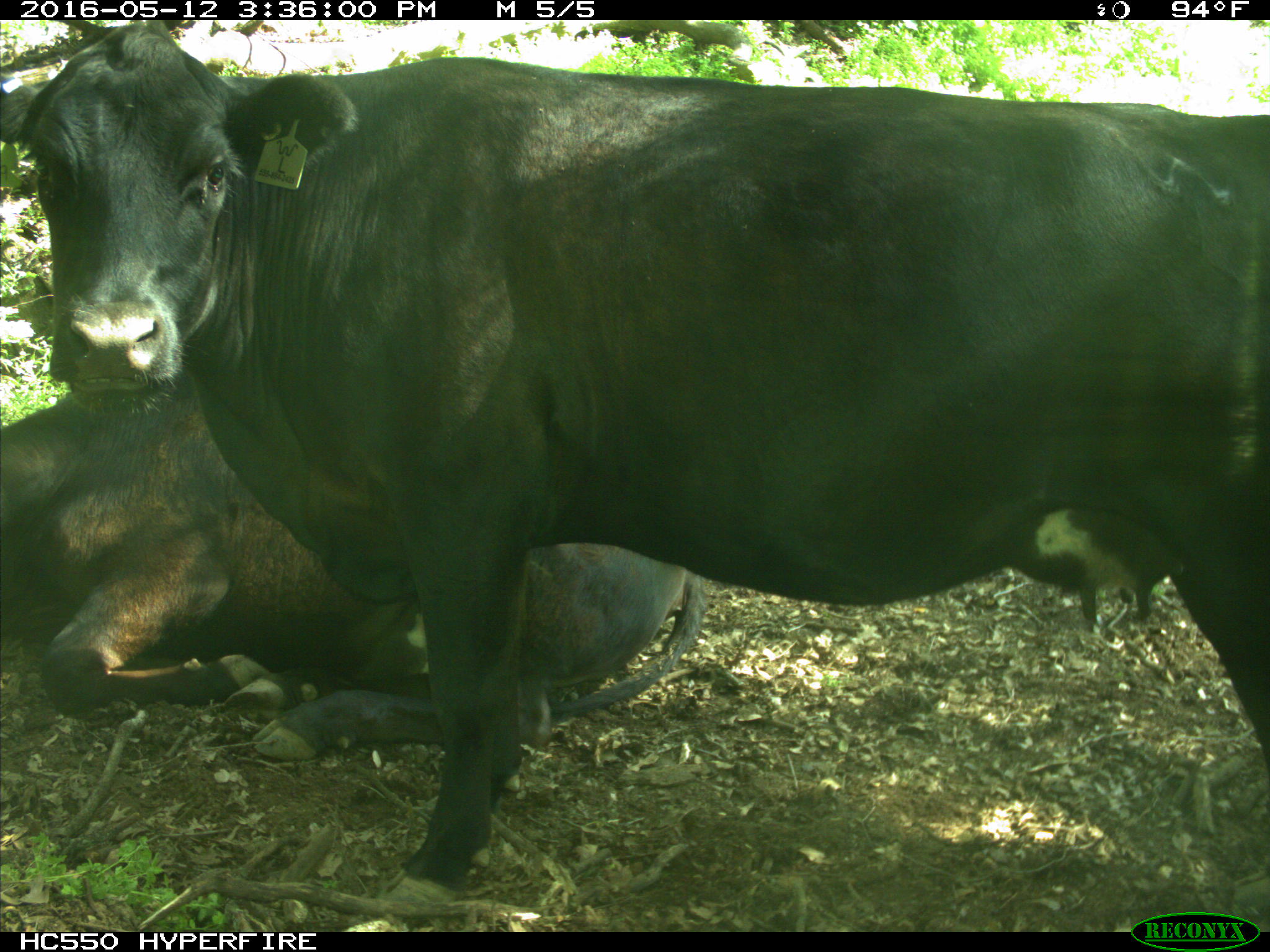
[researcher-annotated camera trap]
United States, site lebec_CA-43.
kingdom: Animalia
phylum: Chordata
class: Mammalia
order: Artiodactyla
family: Bovidae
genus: Bos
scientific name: Bos taurus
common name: domestic cow